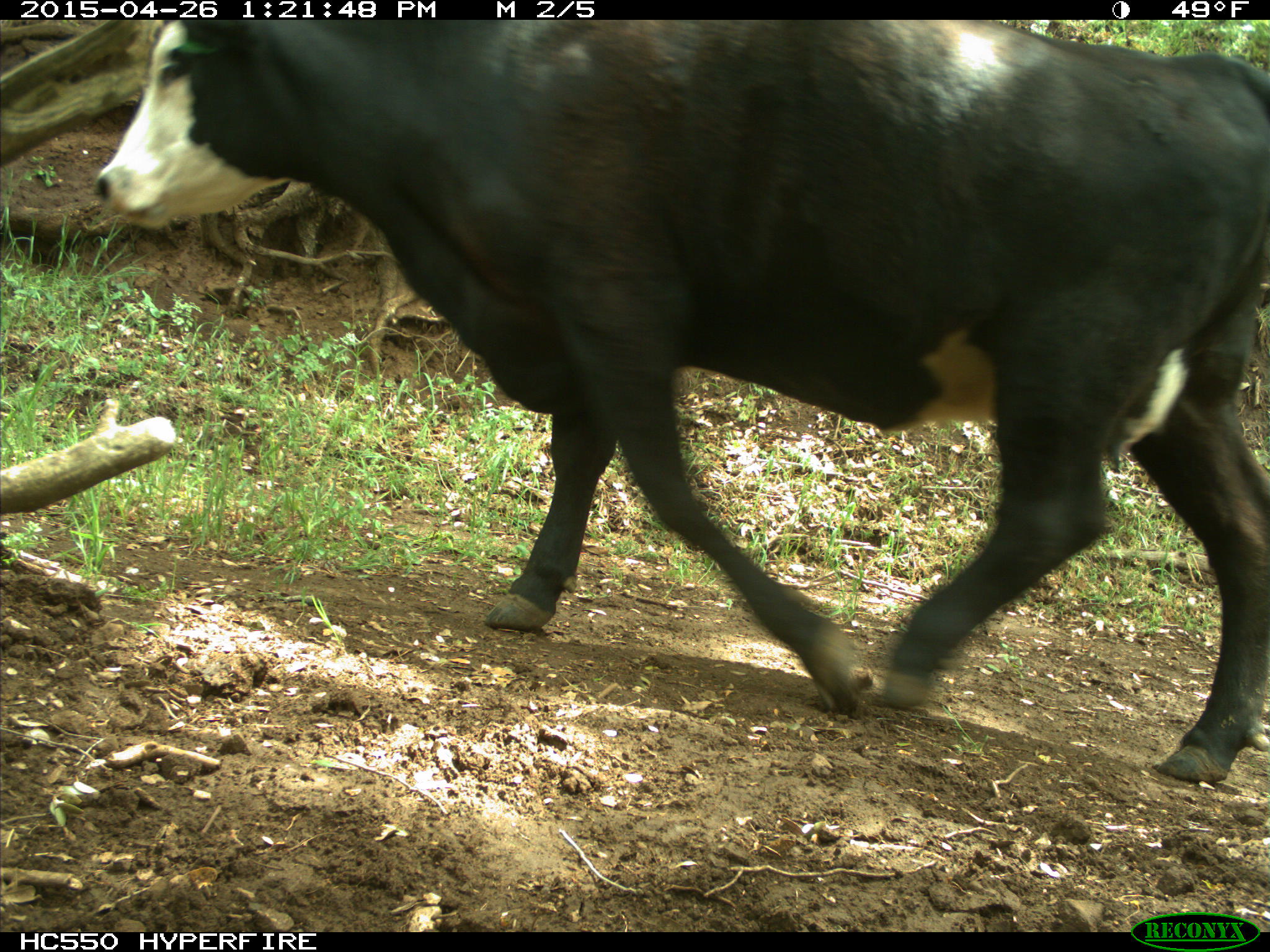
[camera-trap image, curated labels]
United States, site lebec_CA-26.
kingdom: Animalia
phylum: Chordata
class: Mammalia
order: Artiodactyla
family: Bovidae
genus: Bos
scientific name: Bos taurus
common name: domestic cow